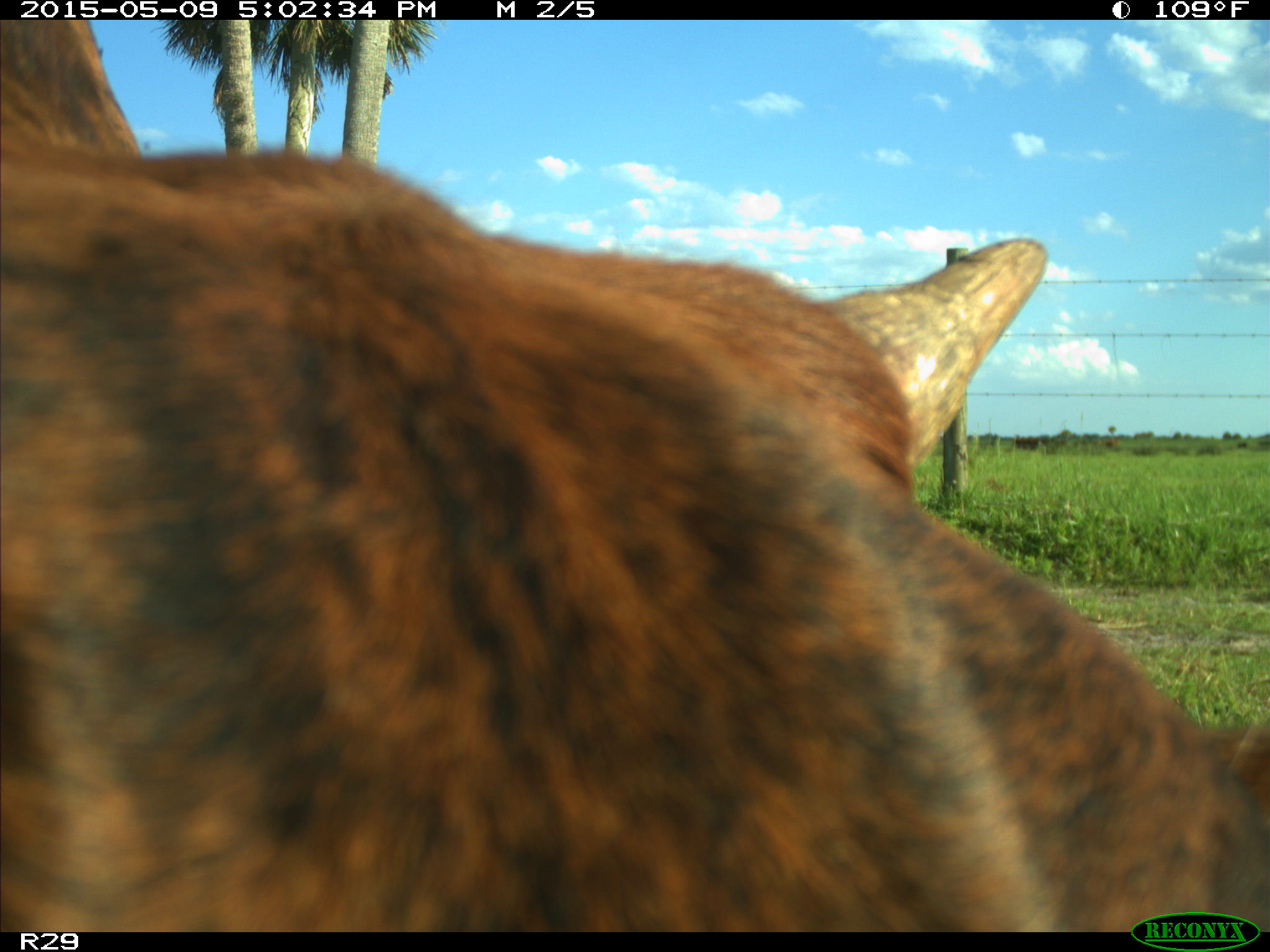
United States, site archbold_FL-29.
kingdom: Animalia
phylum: Chordata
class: Mammalia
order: Artiodactyla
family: Bovidae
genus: Bos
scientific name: Bos taurus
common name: domestic cow